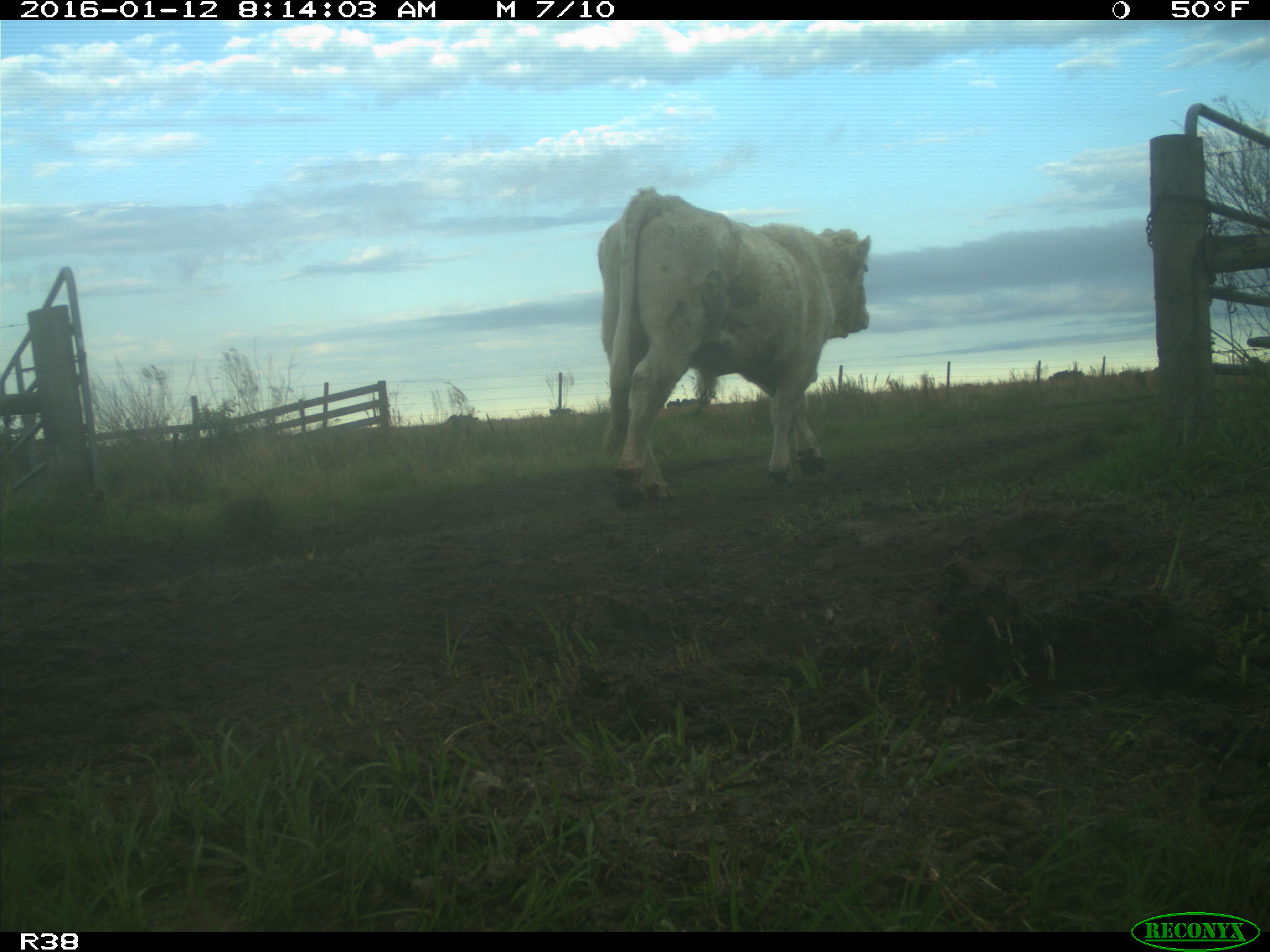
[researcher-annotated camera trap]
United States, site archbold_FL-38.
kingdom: Animalia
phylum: Chordata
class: Mammalia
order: Artiodactyla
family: Bovidae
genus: Bos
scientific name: Bos taurus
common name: domestic cow